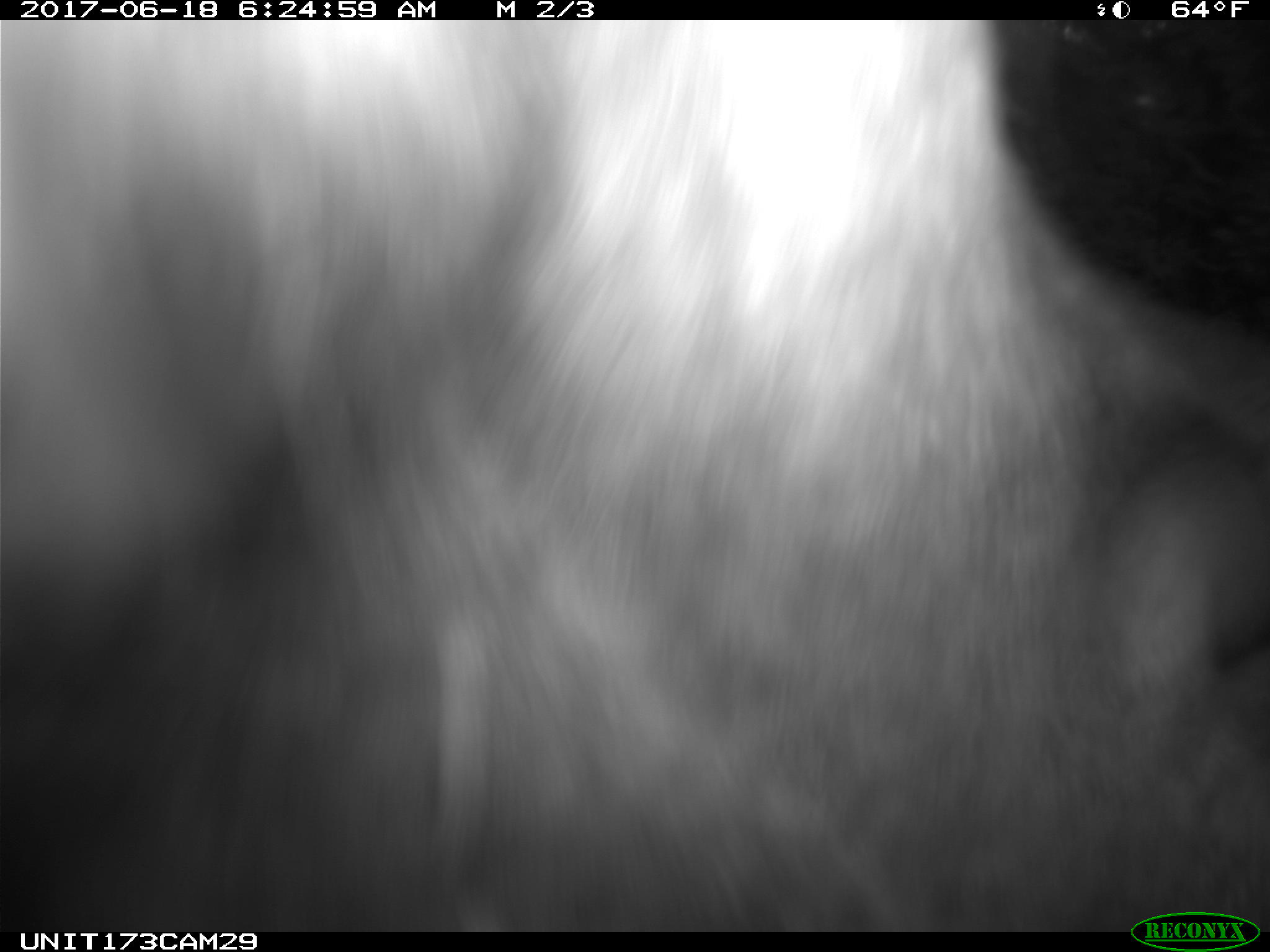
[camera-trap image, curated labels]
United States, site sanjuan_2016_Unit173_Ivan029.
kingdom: Animalia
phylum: Chordata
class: Mammalia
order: Artiodactyla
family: Cervidae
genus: Cervus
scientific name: Cervus elaphus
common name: red deer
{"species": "Cervus elaphus (red deer)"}